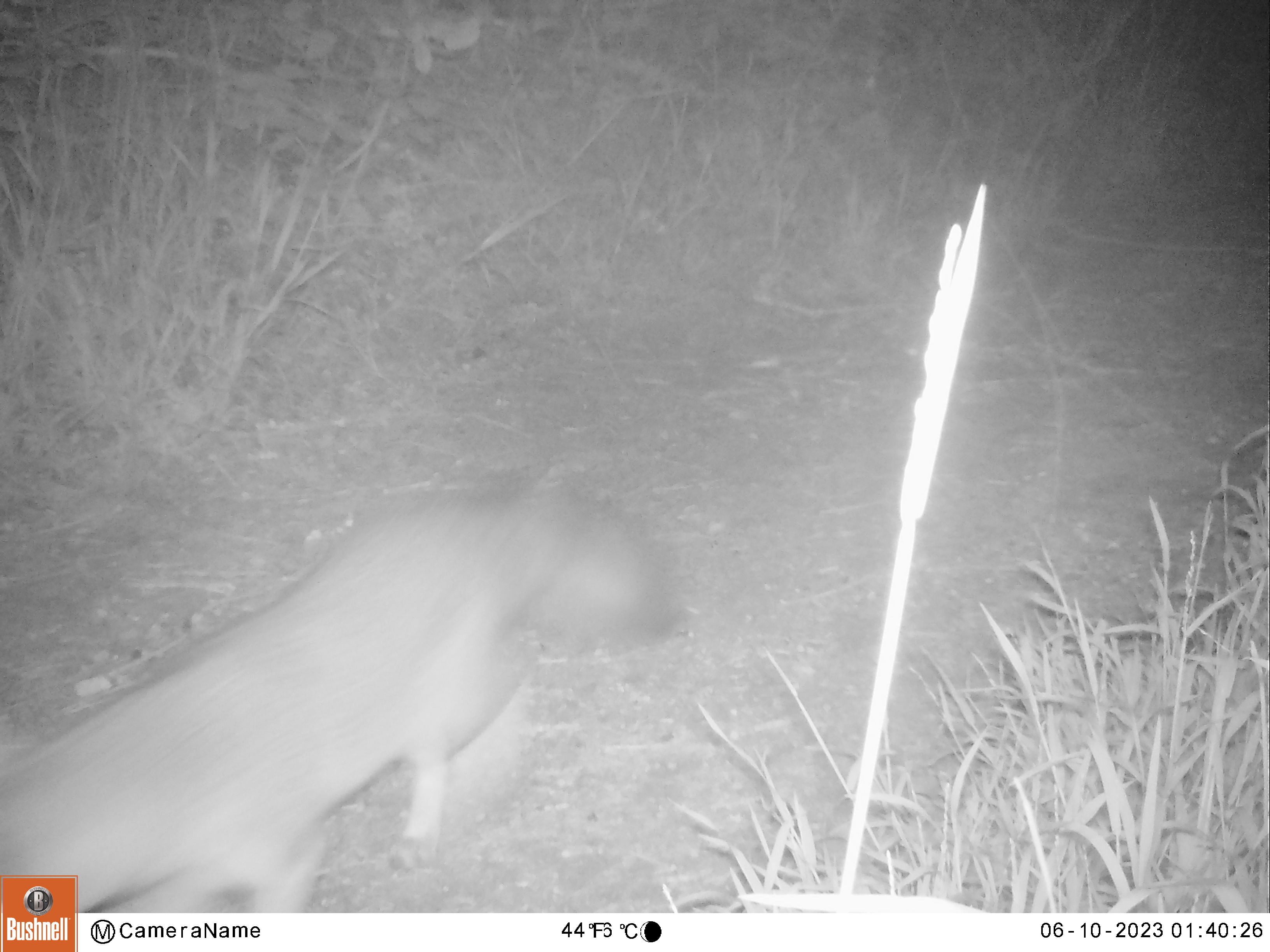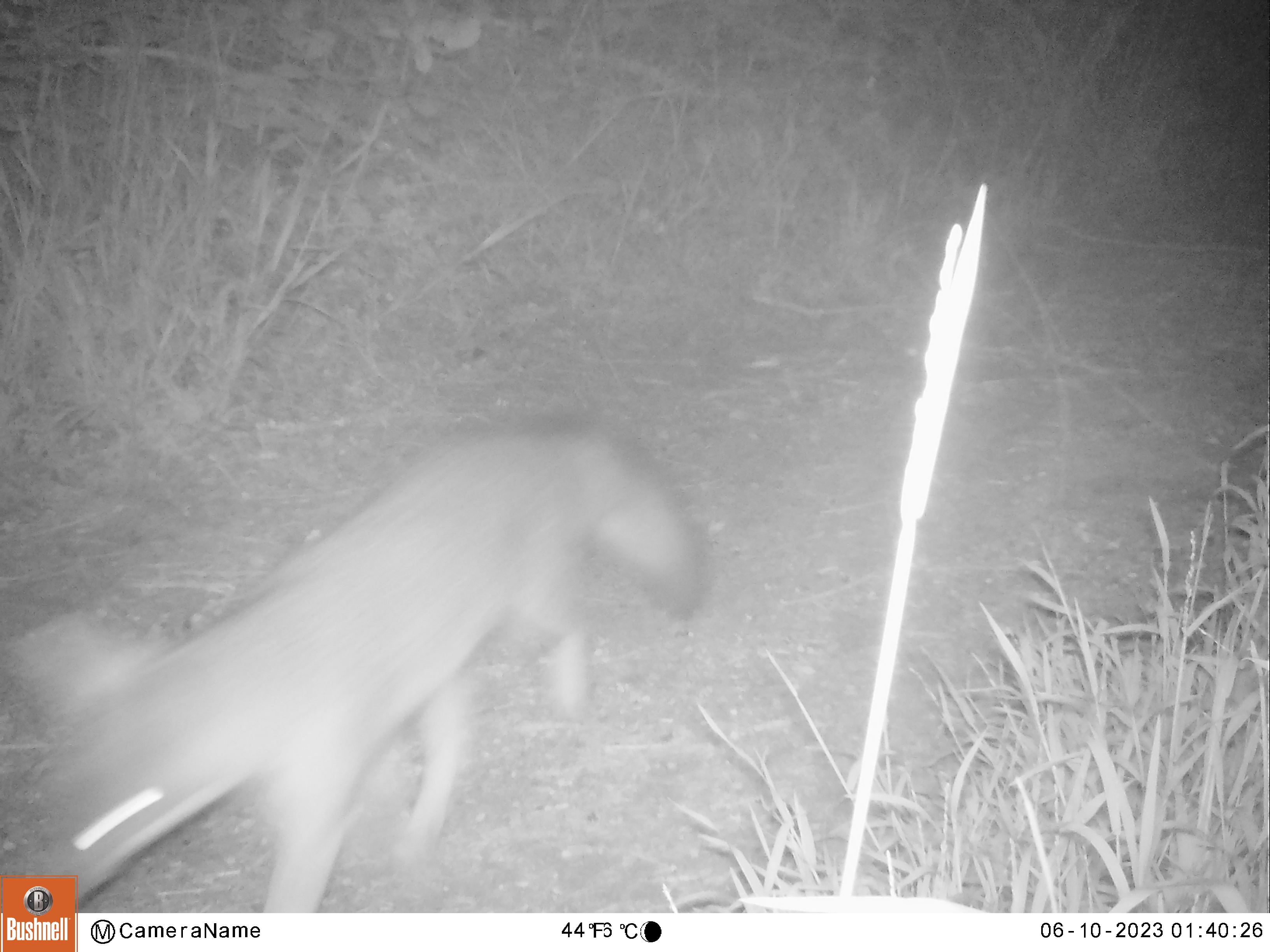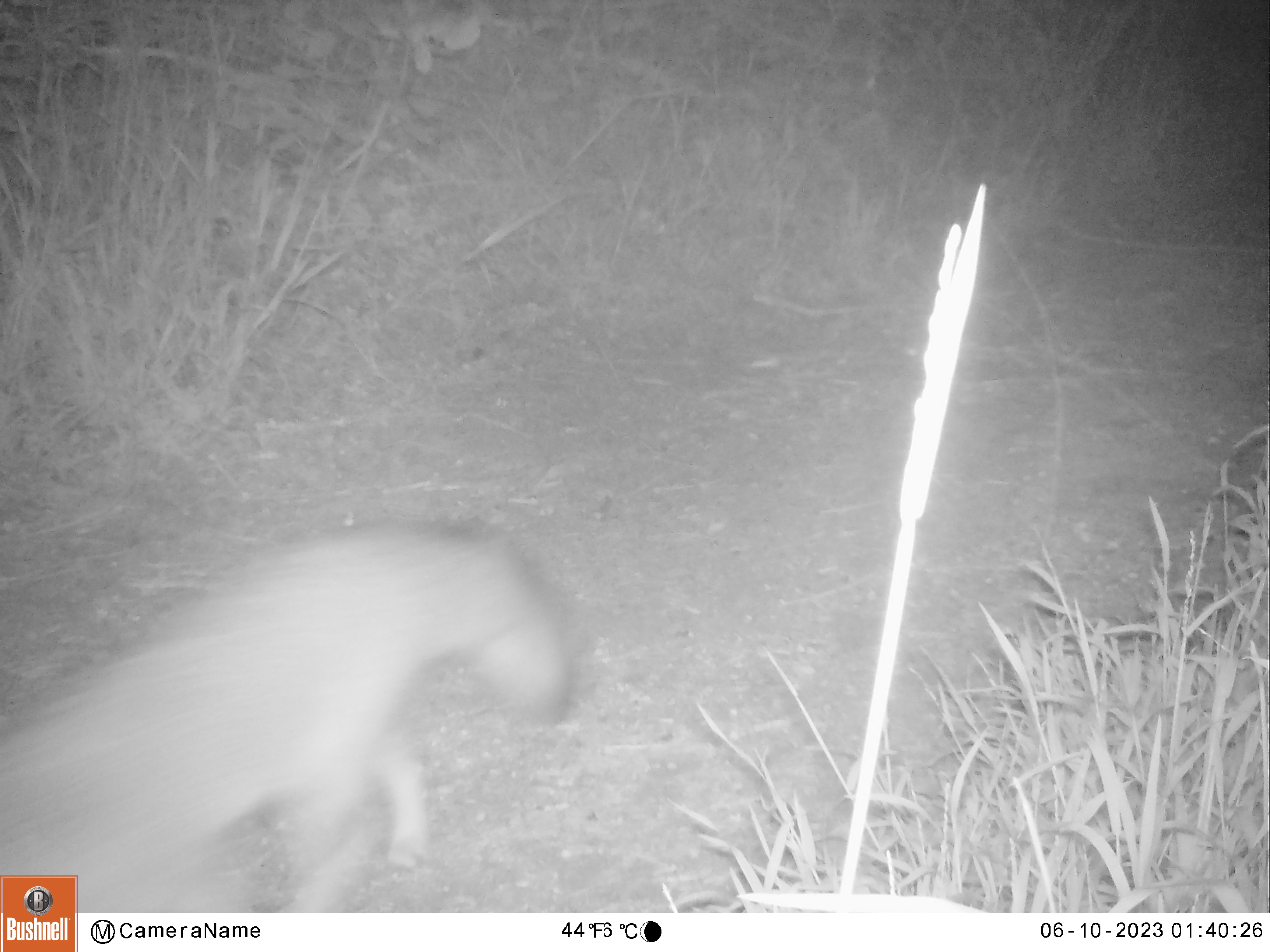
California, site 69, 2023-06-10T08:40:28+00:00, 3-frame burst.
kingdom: Animalia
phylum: Chordata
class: Mammalia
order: Carnivora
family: Canidae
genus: Urocyon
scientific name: Urocyon cinereoargenteus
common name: gray fox